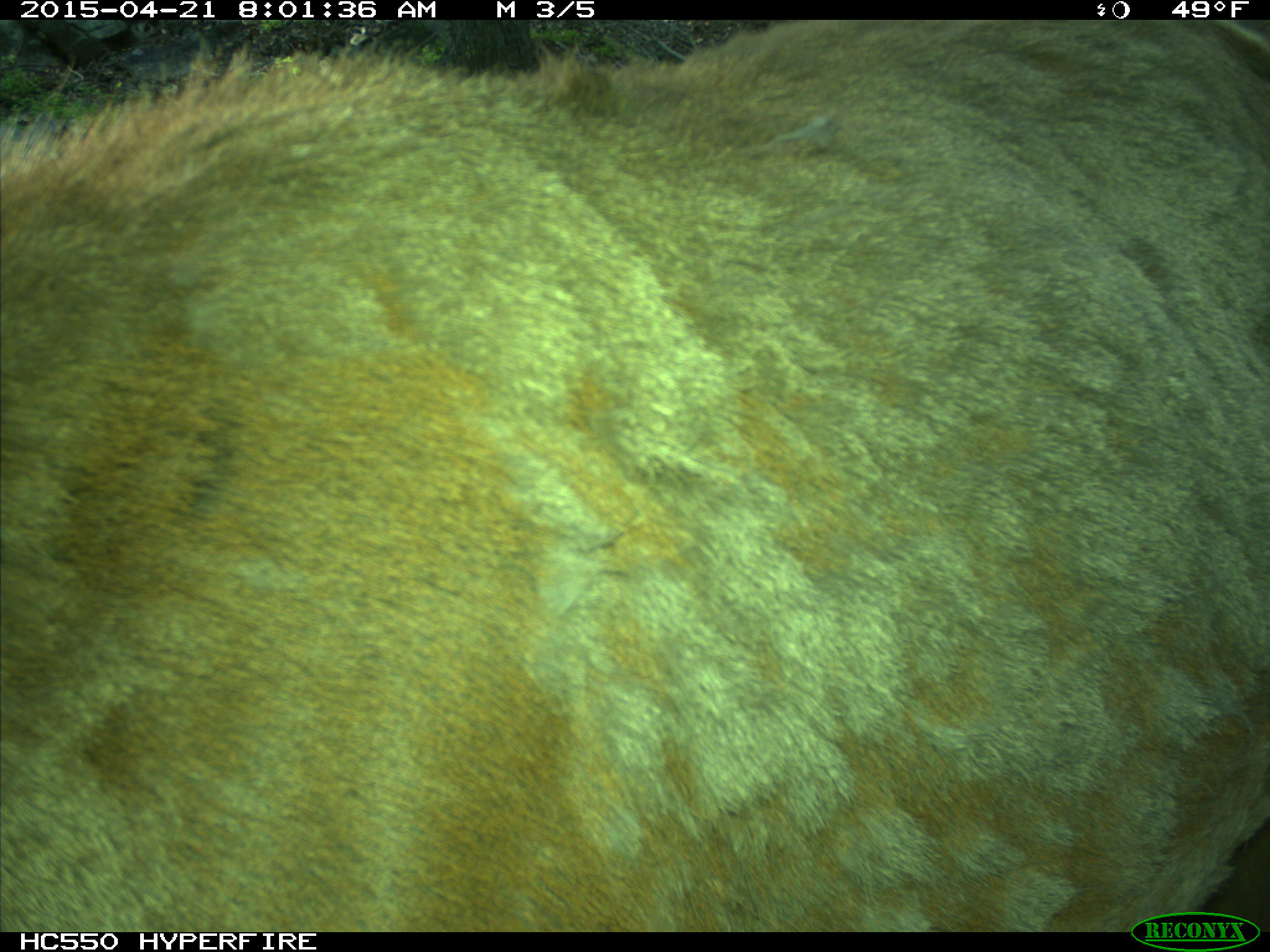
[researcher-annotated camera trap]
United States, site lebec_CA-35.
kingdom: Animalia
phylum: Chordata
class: Mammalia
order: Artiodactyla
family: Cervidae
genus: Cervus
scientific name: Cervus canadensis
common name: elk